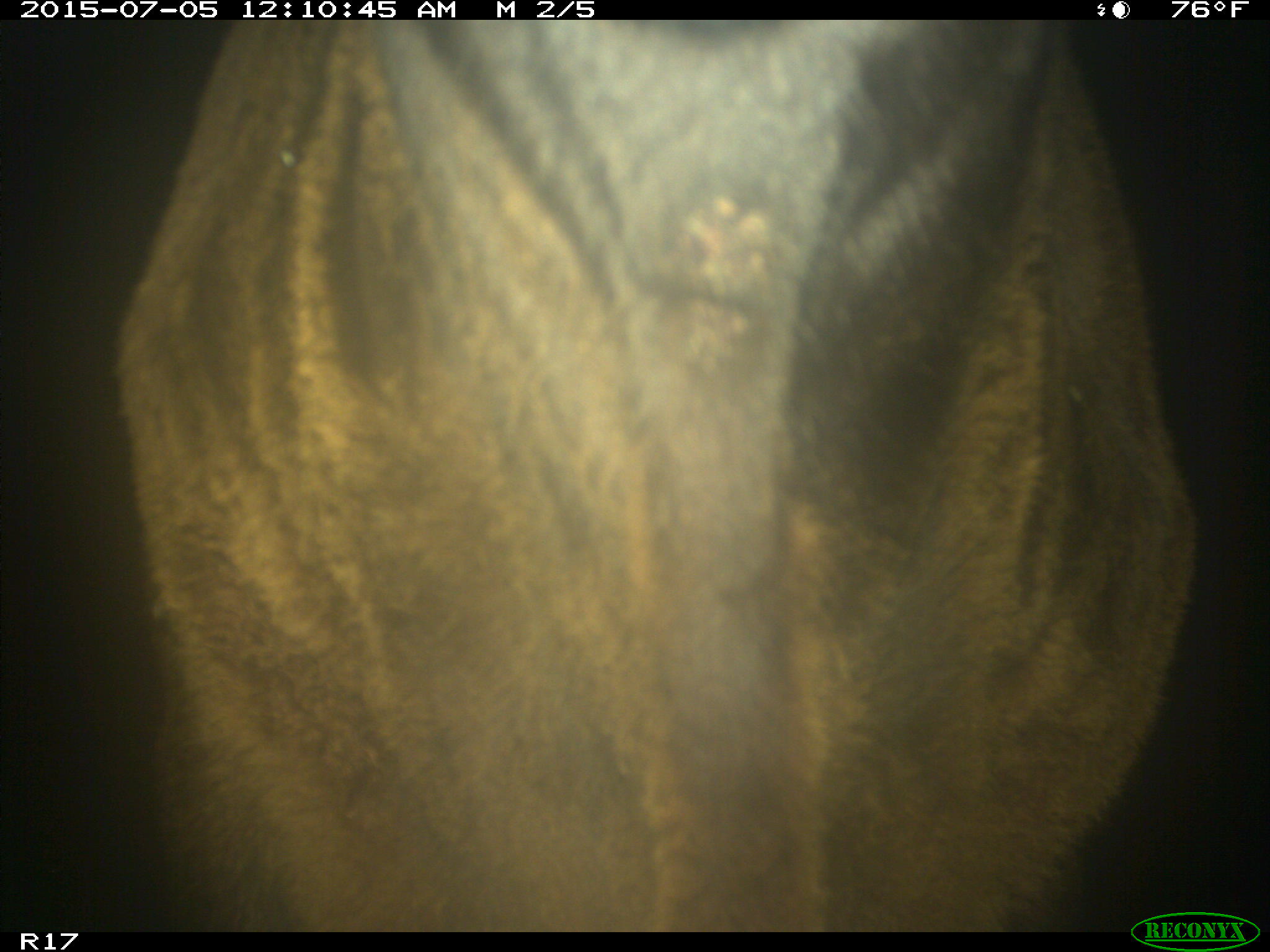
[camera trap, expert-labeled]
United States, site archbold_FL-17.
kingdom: Animalia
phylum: Chordata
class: Mammalia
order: Artiodactyla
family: Bovidae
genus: Bos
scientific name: Bos taurus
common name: domestic cow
Bos taurus (domestic cow).